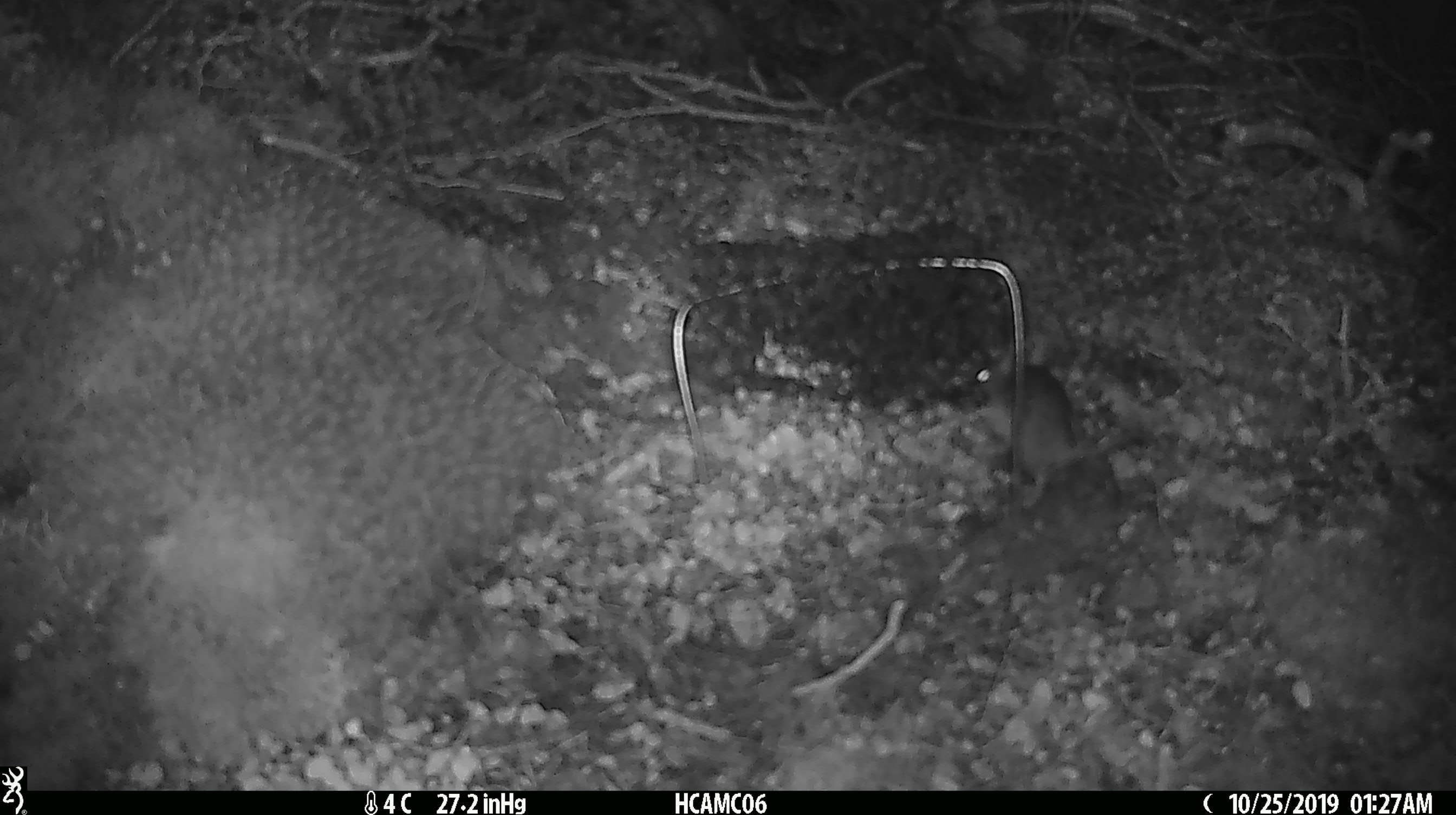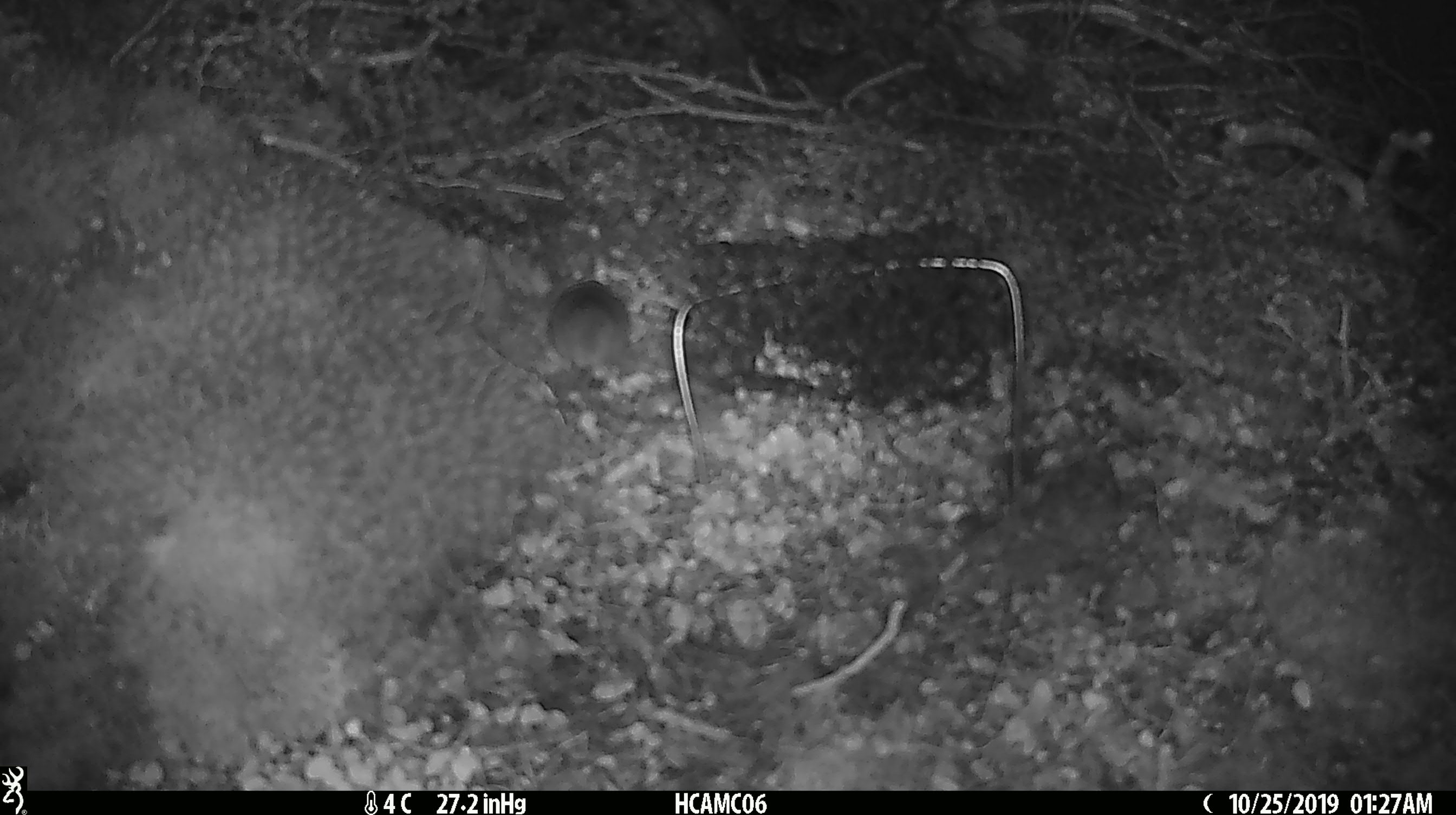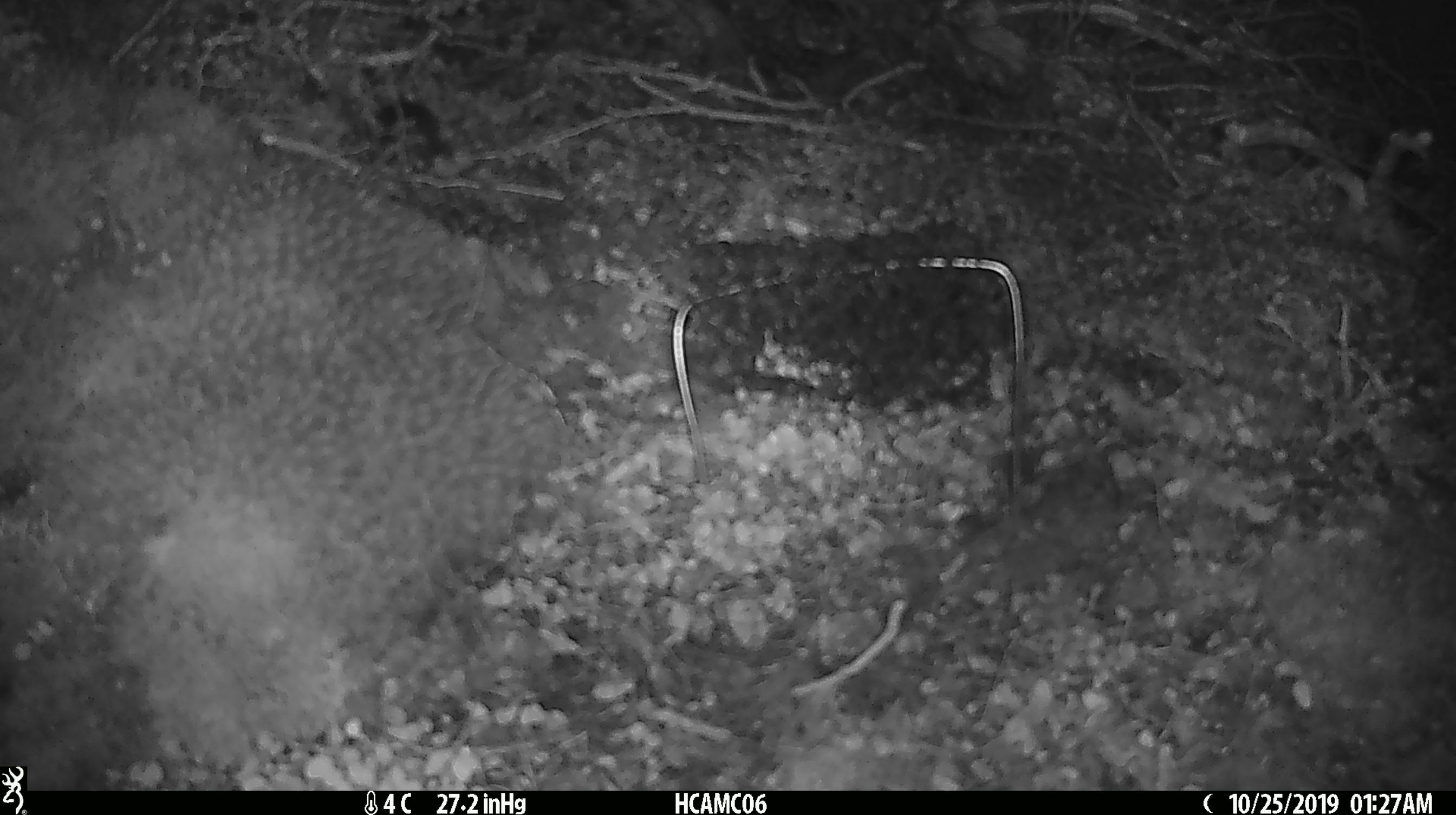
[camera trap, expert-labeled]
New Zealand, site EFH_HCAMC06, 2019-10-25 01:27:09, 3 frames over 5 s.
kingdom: Animalia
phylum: Chordata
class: Mammalia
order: Rodentia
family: Muridae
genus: Mus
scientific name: Mus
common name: mouse